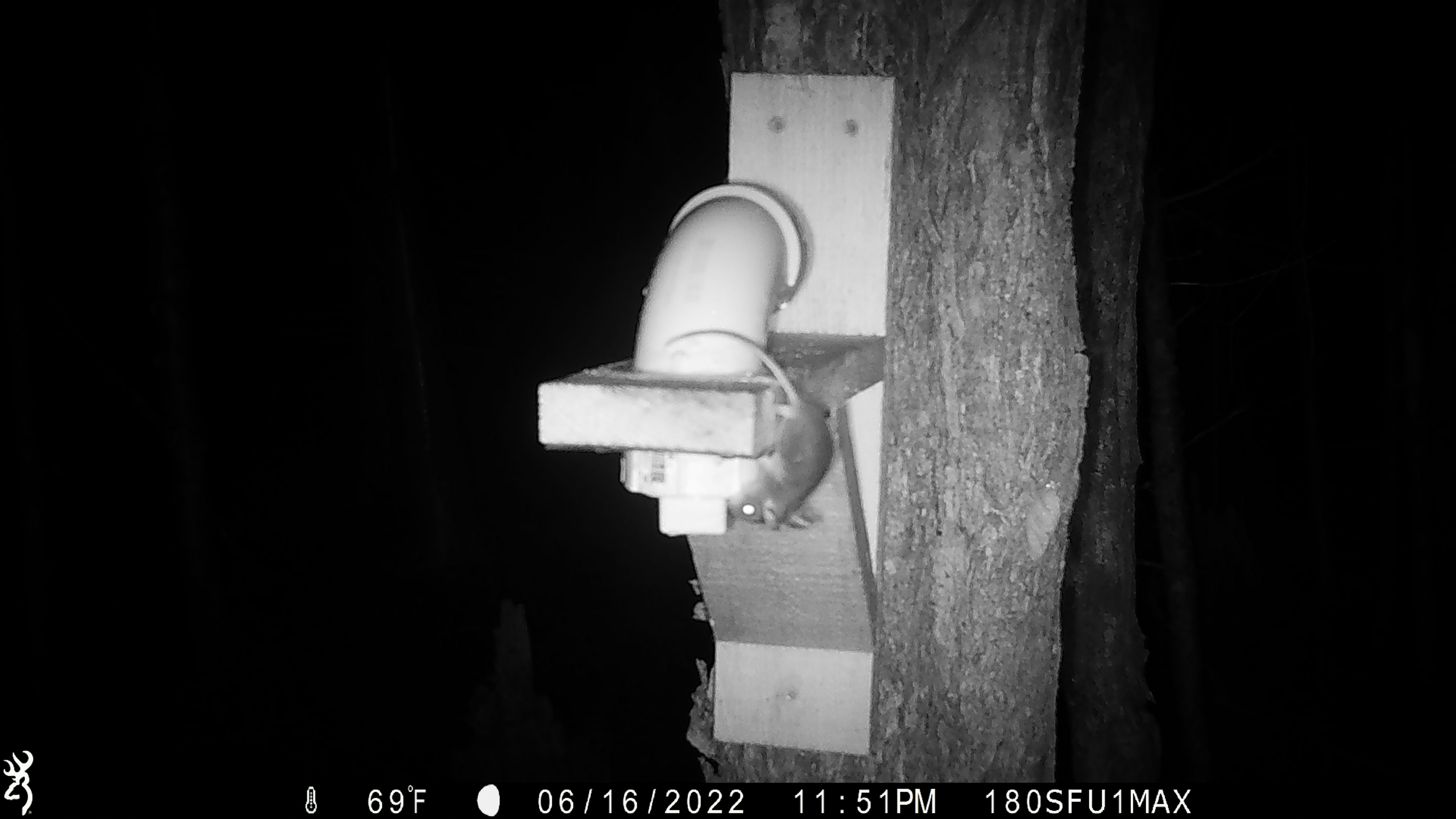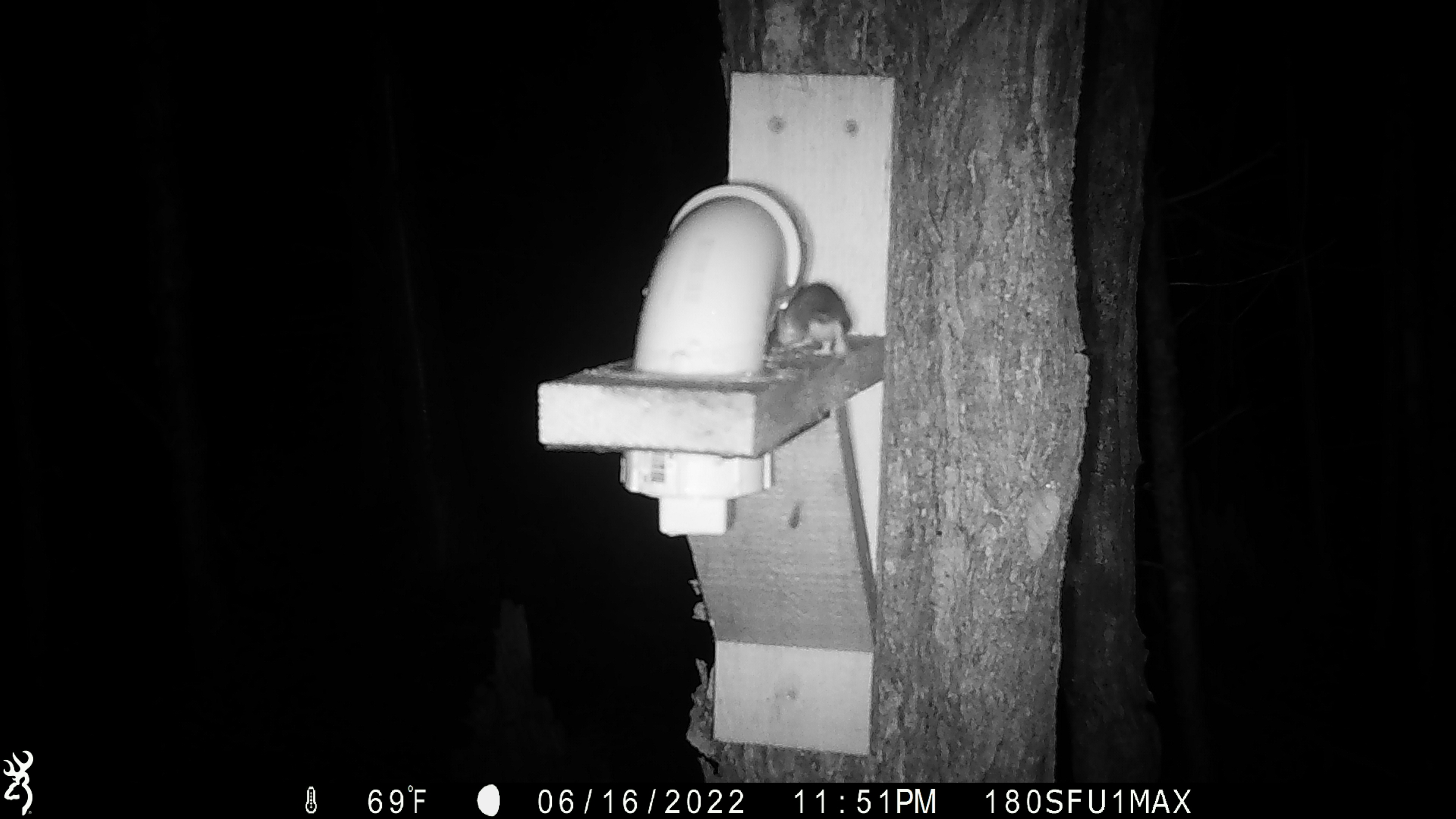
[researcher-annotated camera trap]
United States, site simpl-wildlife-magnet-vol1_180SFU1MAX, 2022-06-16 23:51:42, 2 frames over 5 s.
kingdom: Animalia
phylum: Chordata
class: Mammalia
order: Rodentia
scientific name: Rodentia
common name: mouse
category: mouse sp.